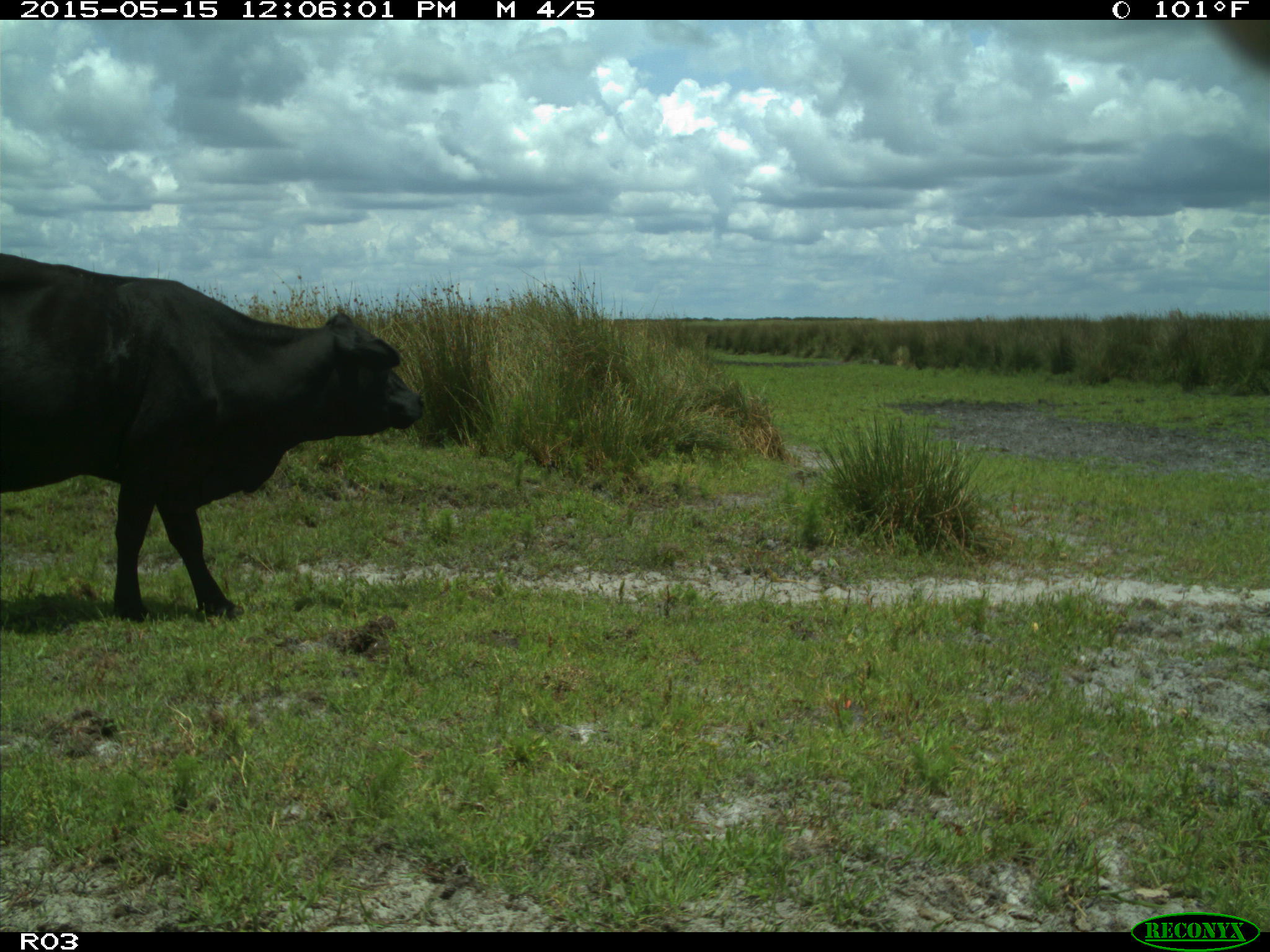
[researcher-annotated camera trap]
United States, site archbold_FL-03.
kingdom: Animalia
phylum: Chordata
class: Mammalia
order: Artiodactyla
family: Bovidae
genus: Bos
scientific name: Bos taurus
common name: domestic cow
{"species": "Bos taurus (domestic cow)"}